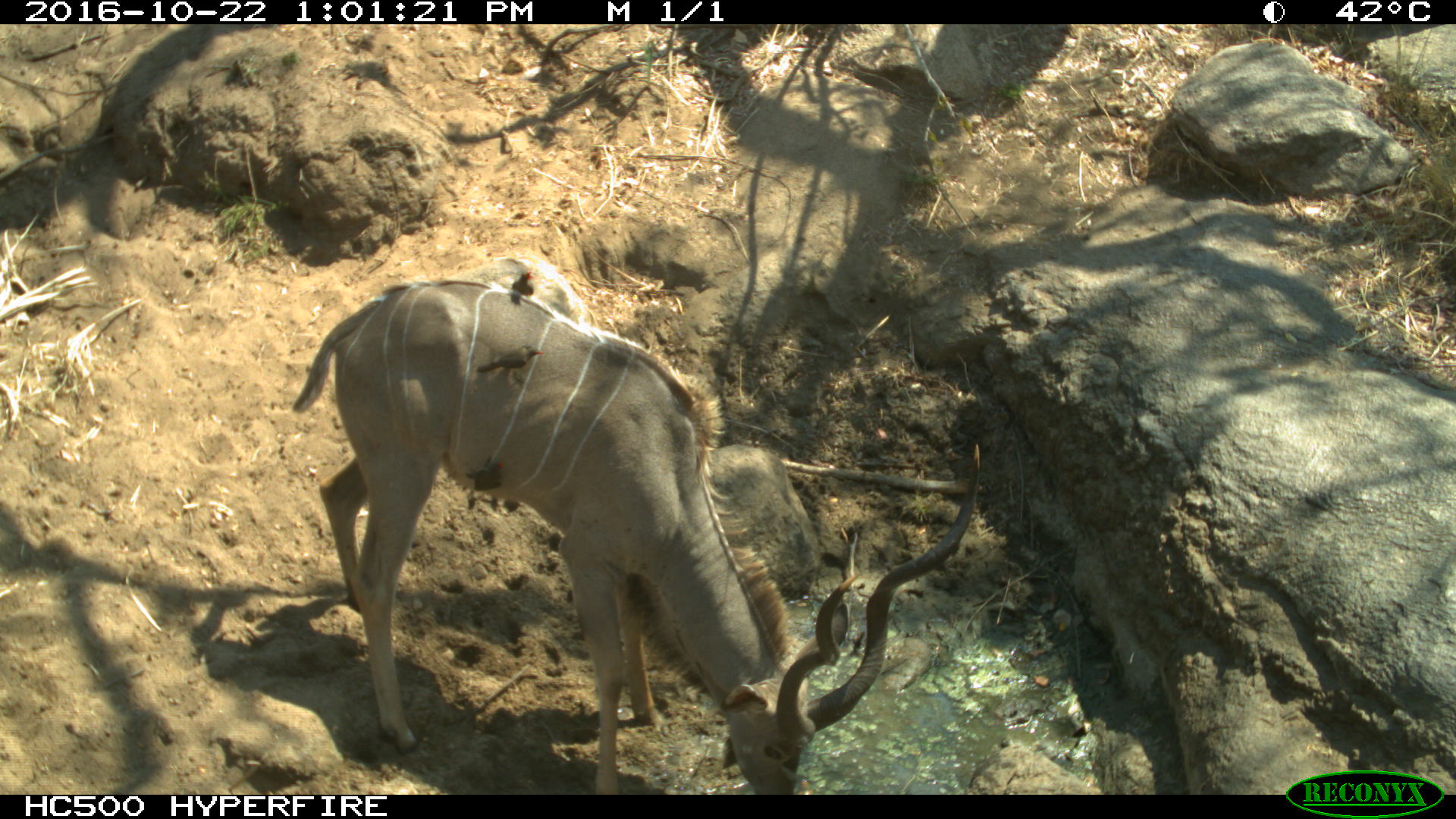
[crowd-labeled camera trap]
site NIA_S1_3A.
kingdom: Animalia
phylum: Chordata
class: Aves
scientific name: Aves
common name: bird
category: birdother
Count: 3.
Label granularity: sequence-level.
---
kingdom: Animalia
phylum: Chordata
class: Mammalia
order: Artiodactyla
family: Bovidae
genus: Tragelaphus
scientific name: Tragelaphus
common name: kudu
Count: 1.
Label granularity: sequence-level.